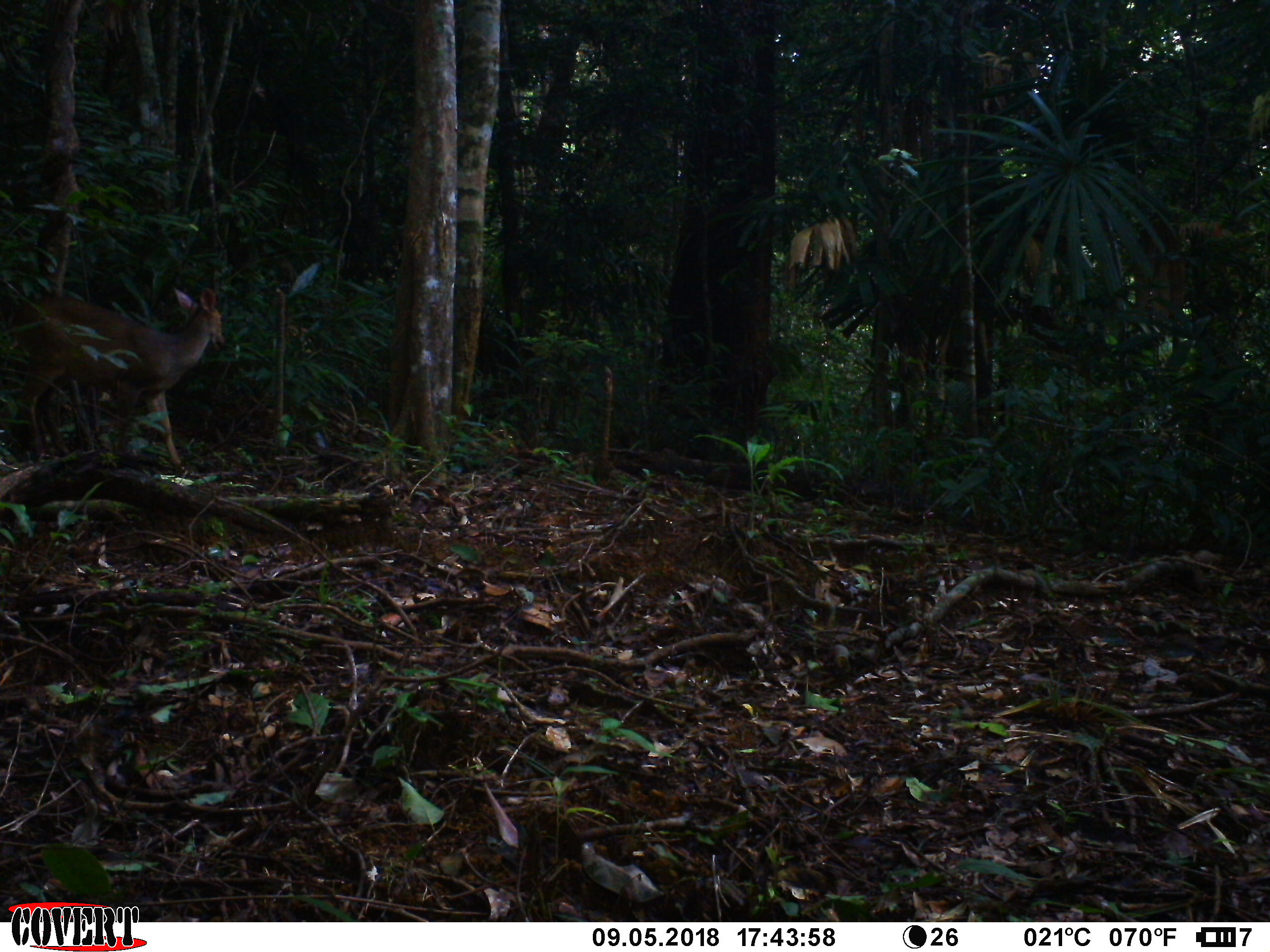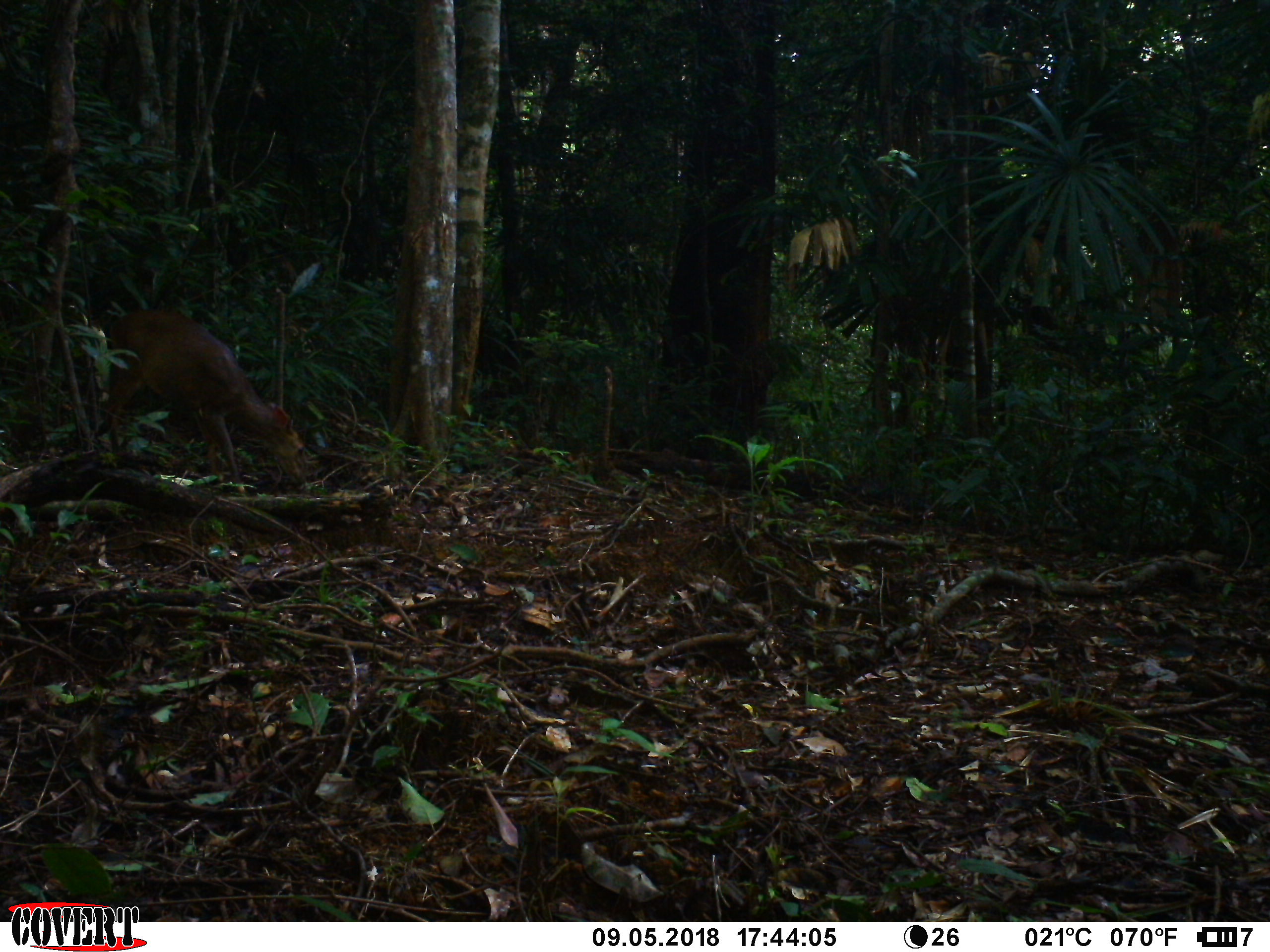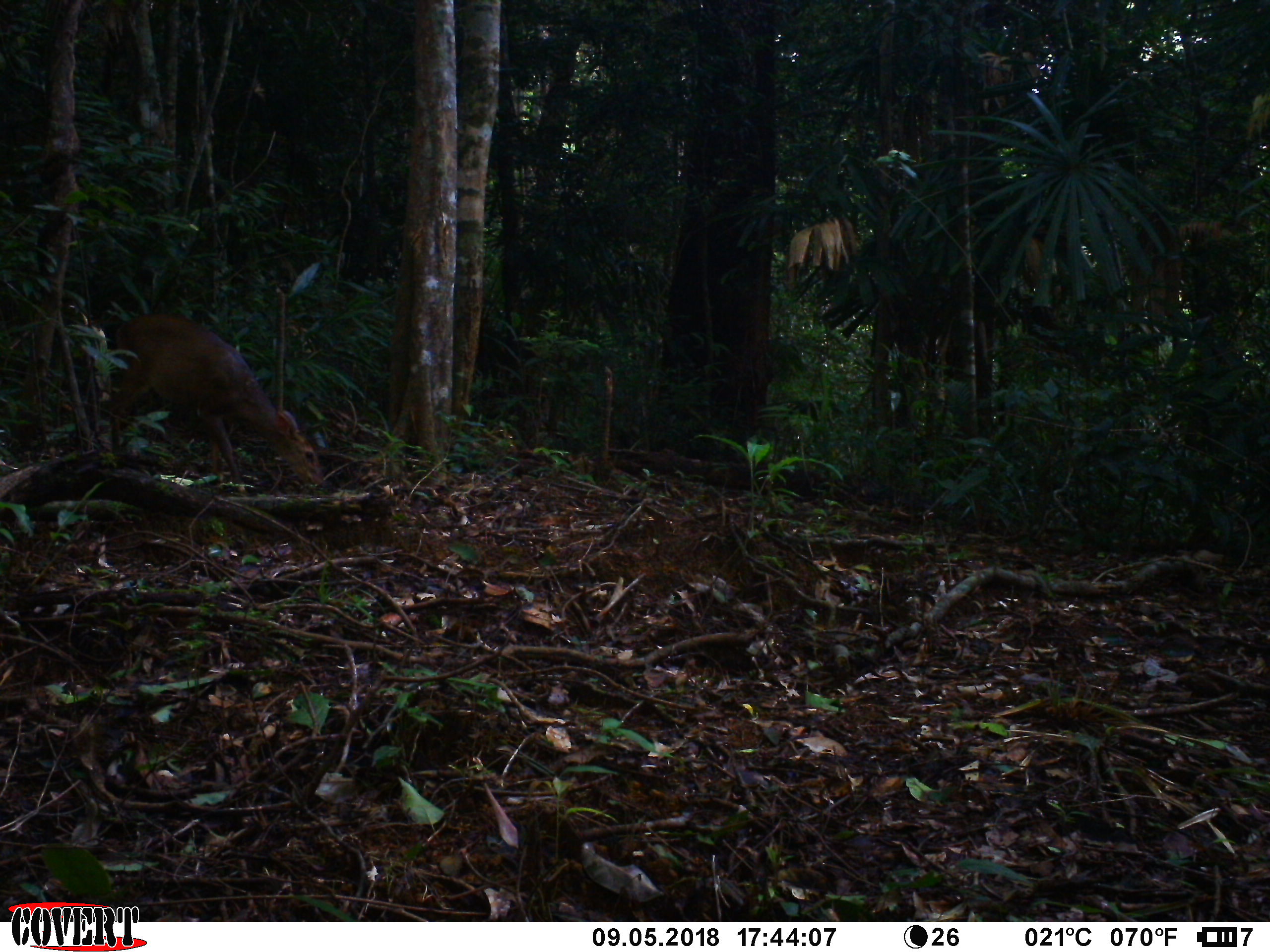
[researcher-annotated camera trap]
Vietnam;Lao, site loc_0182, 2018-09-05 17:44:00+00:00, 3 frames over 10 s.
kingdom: Animalia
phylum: Chordata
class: Mammalia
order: Artiodactyla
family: Cervidae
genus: Muntiacus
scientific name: Muntiacus vuquangensis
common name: large-antlered muntjac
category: large antlered muntjac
Large antlered muntjac (large-antlered muntjac) (Muntiacus vuquangensis). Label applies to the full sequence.